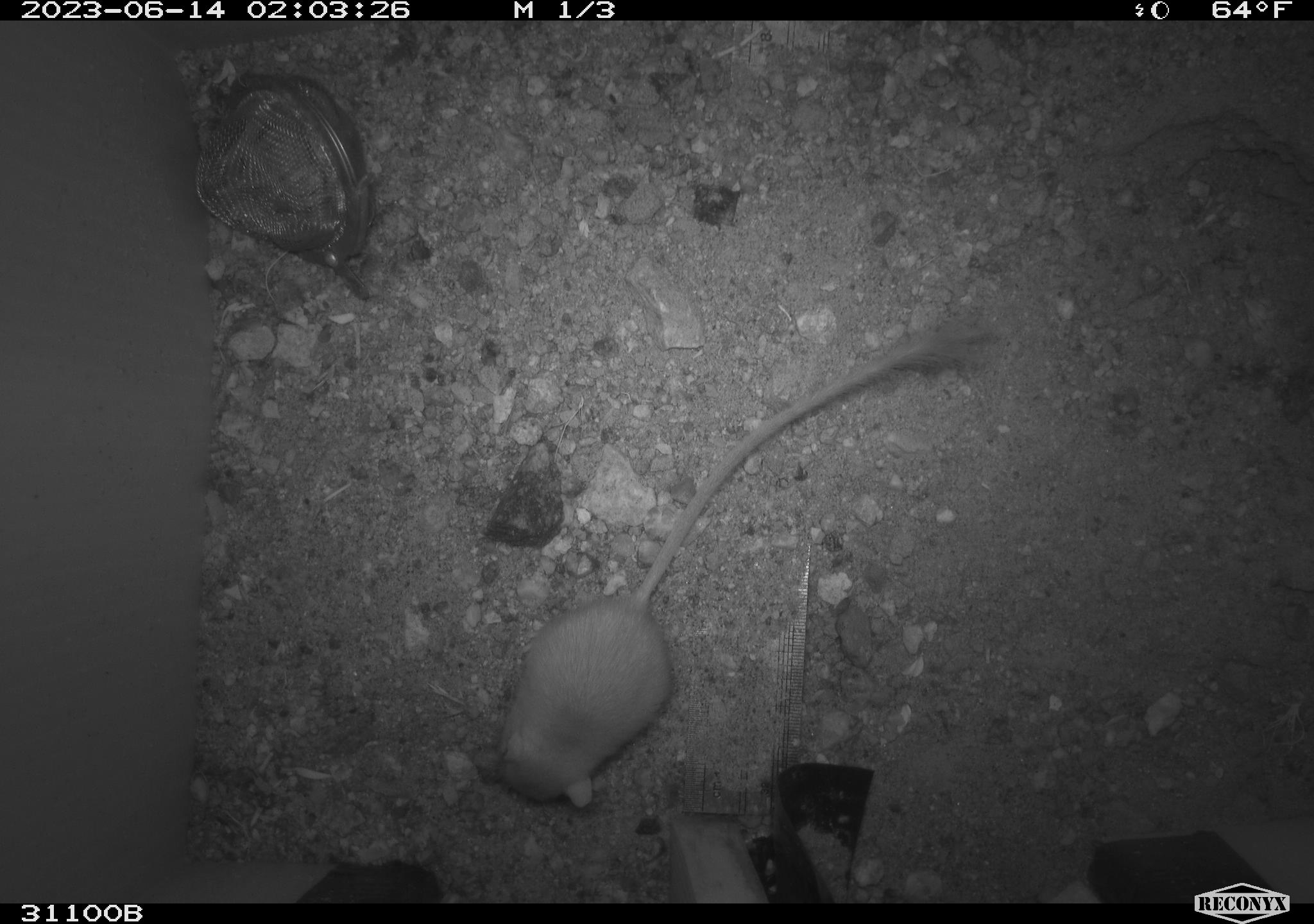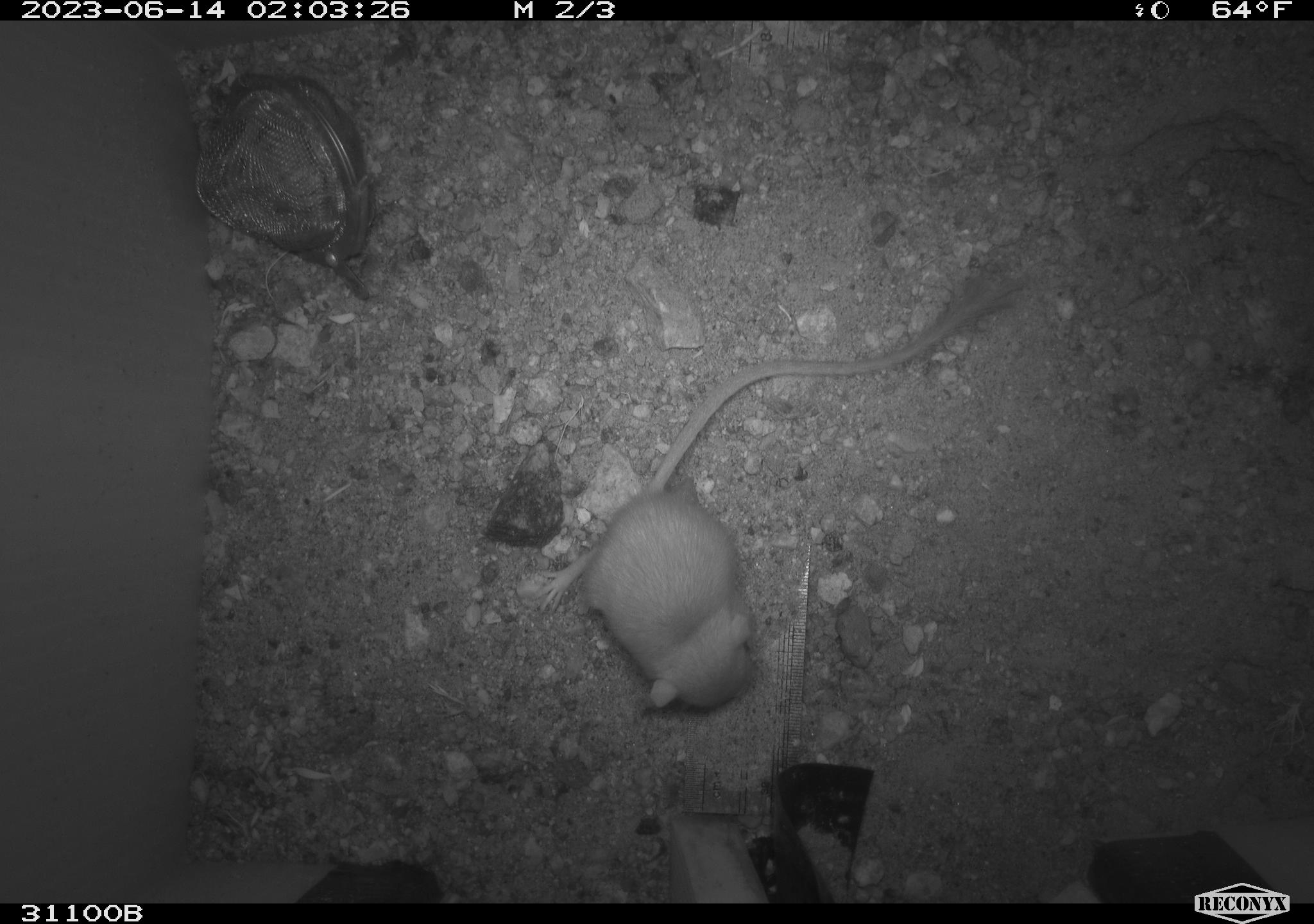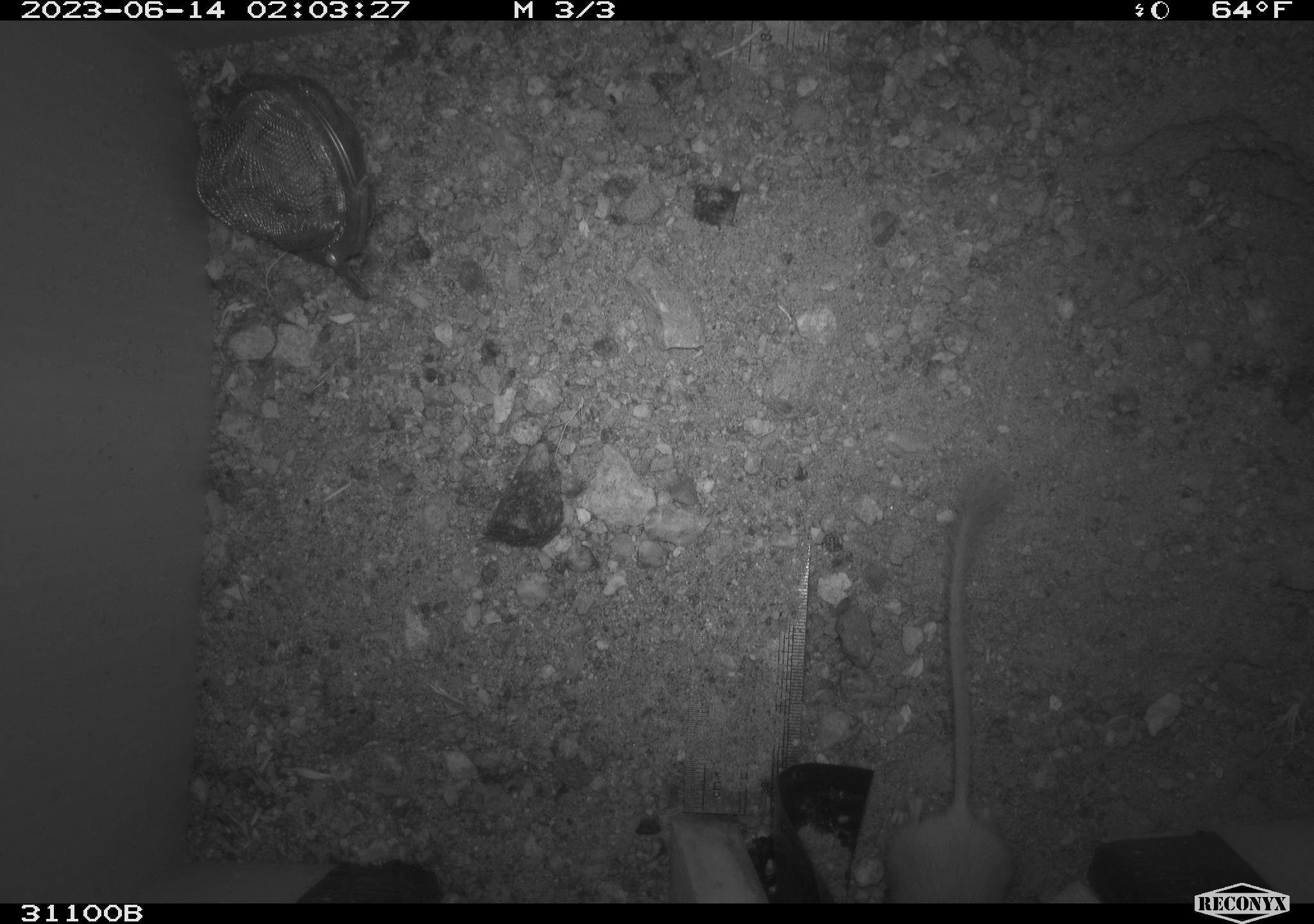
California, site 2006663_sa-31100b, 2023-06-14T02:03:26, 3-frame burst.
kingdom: Animalia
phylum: Chordata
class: Mammalia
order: Rodentia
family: Heteromyidae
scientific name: Heteromyidae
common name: kangaroo rats and pocket mice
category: heteromyidae family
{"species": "heteromyidae family (kangaroo rats and pocket mice) (Heteromyidae)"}